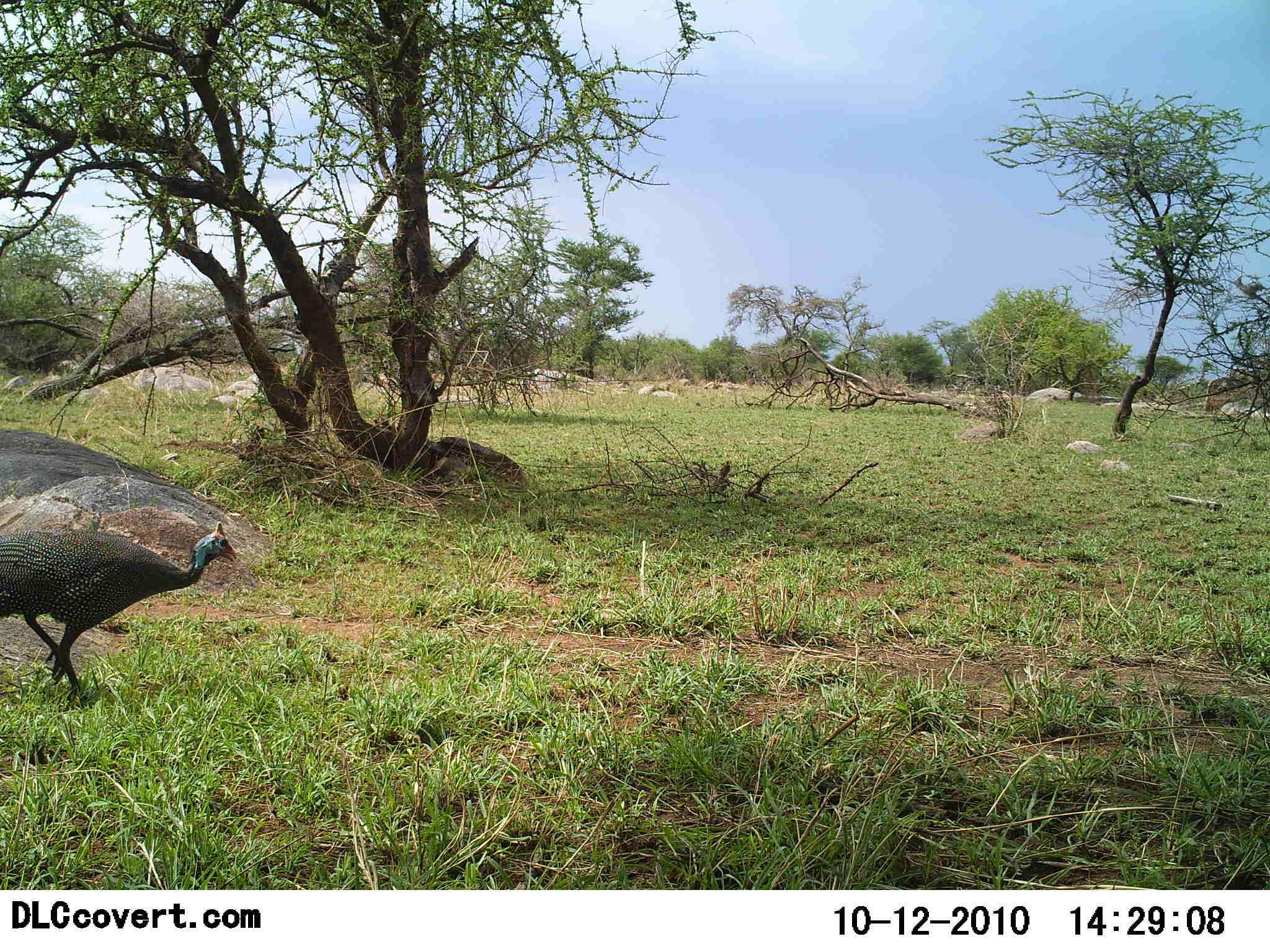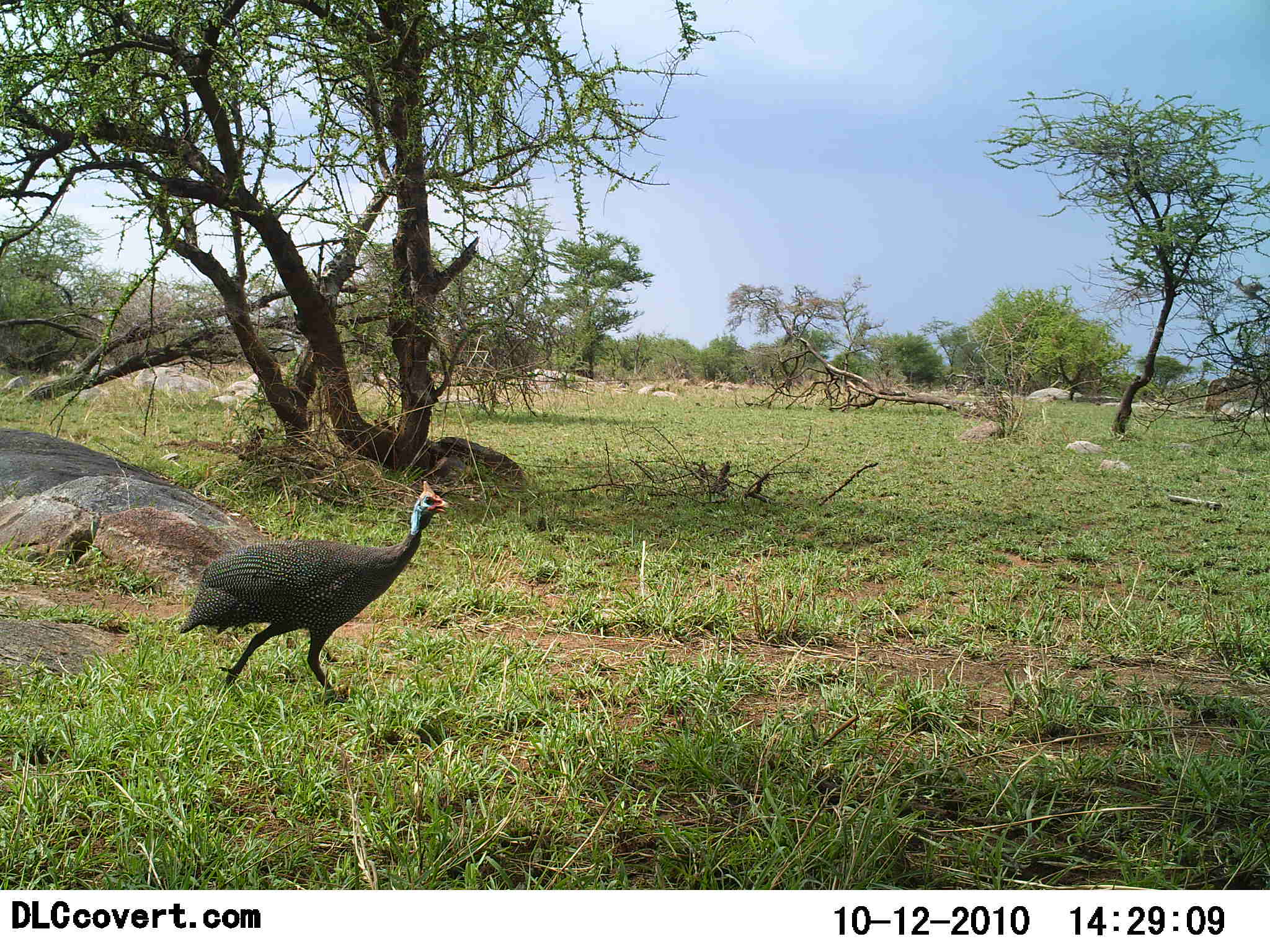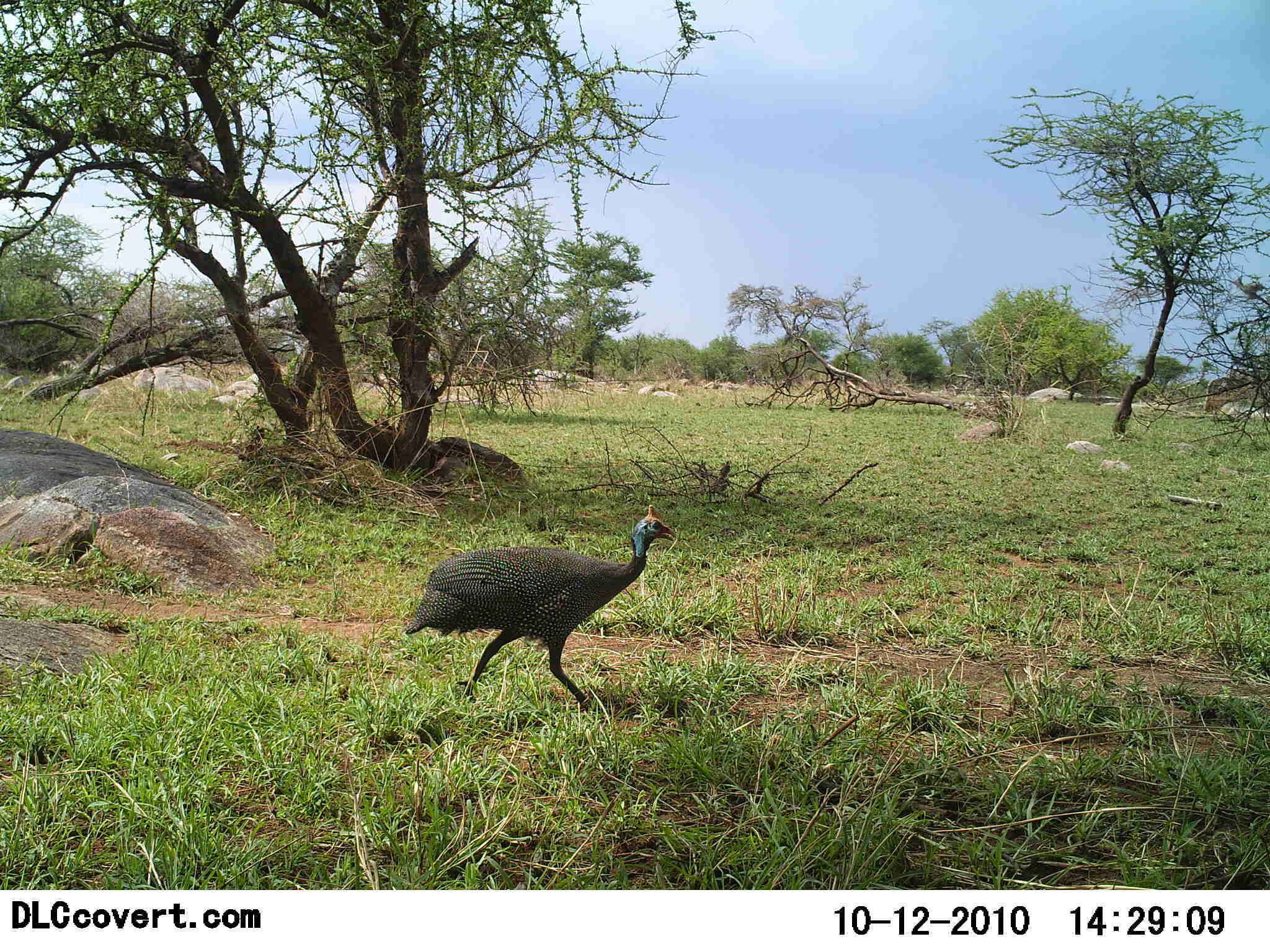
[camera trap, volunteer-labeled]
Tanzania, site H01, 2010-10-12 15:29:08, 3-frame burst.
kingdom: Animalia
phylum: Chordata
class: Aves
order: Galliformes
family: Numididae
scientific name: Numididae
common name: guinea fowl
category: guineafowl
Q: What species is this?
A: Guineafowl (guinea fowl) (Numididae).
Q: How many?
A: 1.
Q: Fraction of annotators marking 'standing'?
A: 6%.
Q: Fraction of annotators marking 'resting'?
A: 0%.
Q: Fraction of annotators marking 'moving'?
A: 100%.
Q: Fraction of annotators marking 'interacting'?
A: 6%.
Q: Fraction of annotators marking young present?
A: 0%.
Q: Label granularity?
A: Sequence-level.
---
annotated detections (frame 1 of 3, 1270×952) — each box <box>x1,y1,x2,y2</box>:
animal: <box>0,521,238,710</box>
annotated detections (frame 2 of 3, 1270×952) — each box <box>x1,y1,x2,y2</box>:
animal: <box>178,480,453,706</box>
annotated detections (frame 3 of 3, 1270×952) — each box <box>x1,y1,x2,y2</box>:
animal: <box>405,505,677,714</box>